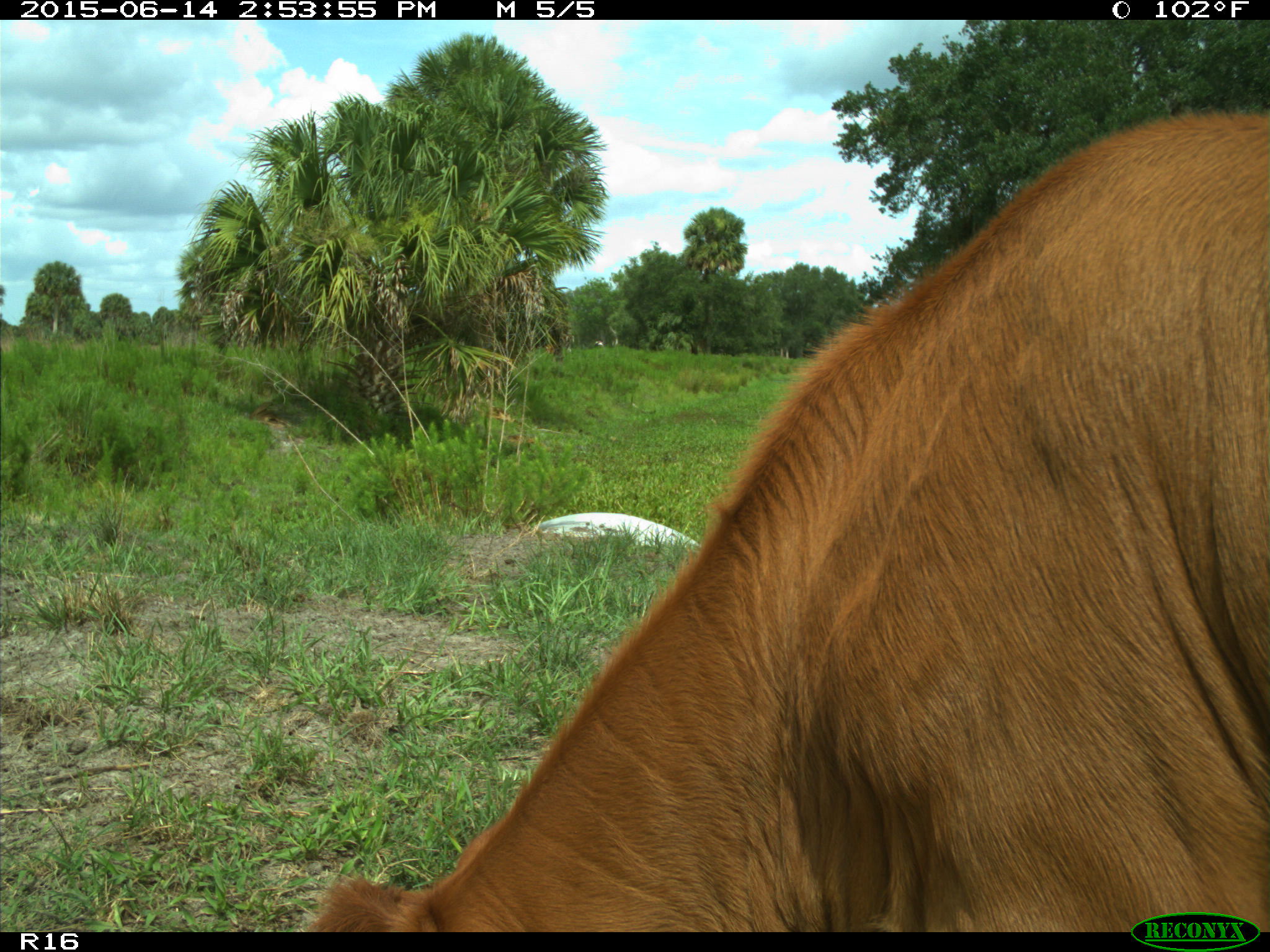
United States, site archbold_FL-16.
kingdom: Animalia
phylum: Chordata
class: Mammalia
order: Artiodactyla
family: Bovidae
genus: Bos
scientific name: Bos taurus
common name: domestic cow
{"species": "Bos taurus (domestic cow)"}